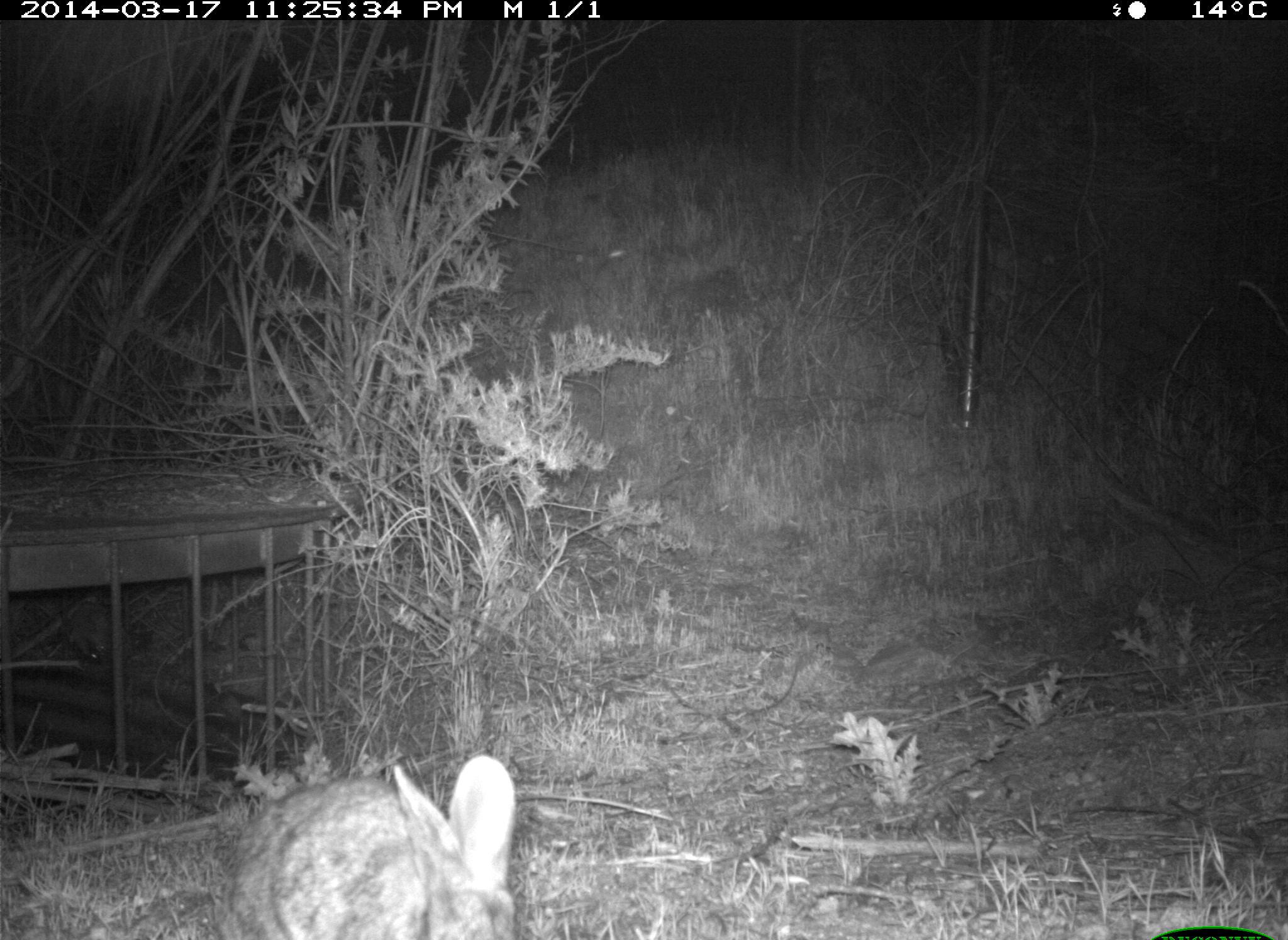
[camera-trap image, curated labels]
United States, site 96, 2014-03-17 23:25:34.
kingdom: Animalia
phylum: Chordata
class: Mammalia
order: Lagomorpha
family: Leporidae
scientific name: Leporidae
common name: rabbits and hares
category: rabbit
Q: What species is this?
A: Rabbit (rabbits and hares) (Leporidae).